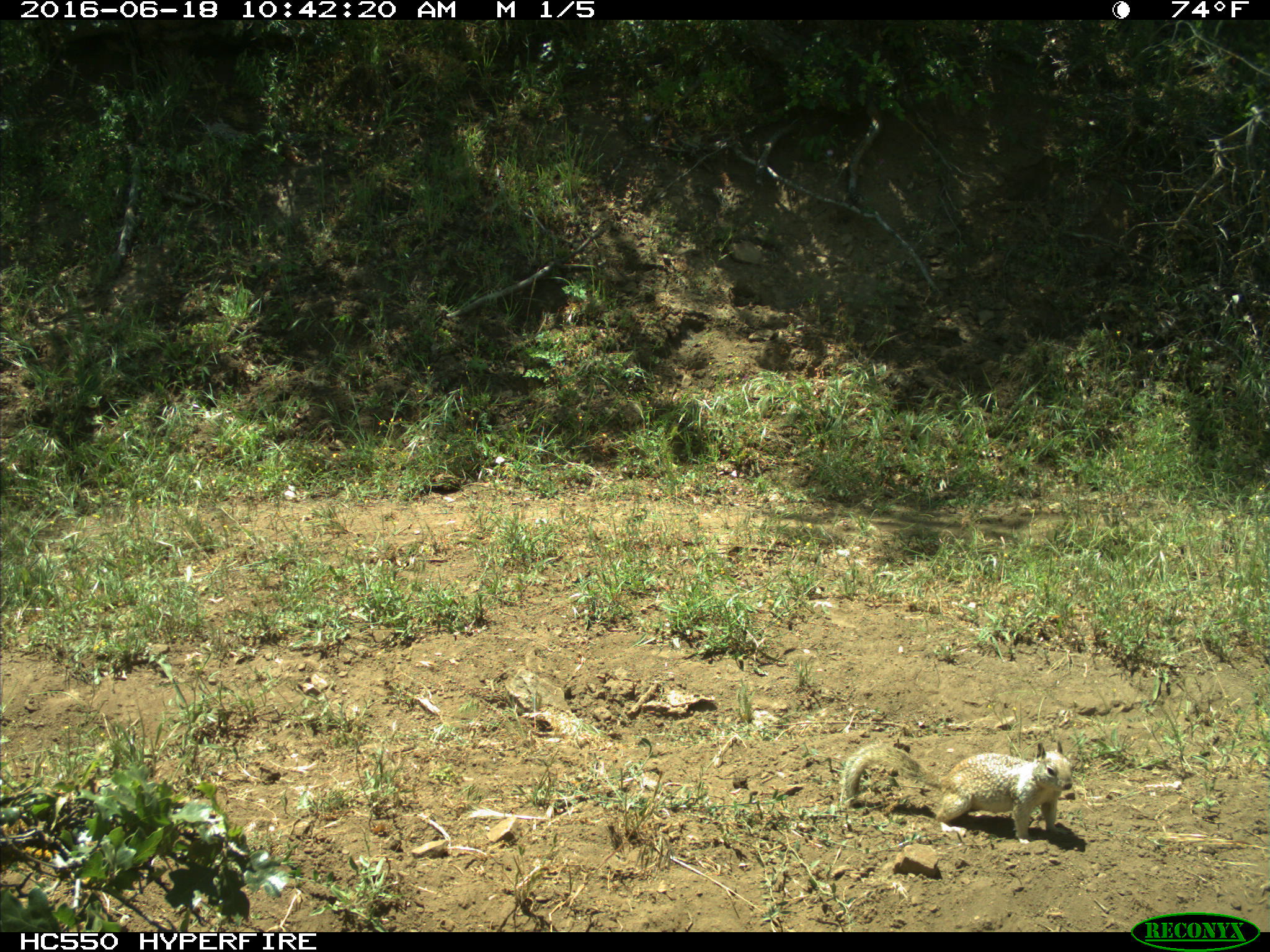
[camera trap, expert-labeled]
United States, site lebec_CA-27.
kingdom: Animalia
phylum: Chordata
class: Mammalia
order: Rodentia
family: Sciuridae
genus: Otospermophilus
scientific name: Otospermophilus beecheyi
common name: california ground squirrel